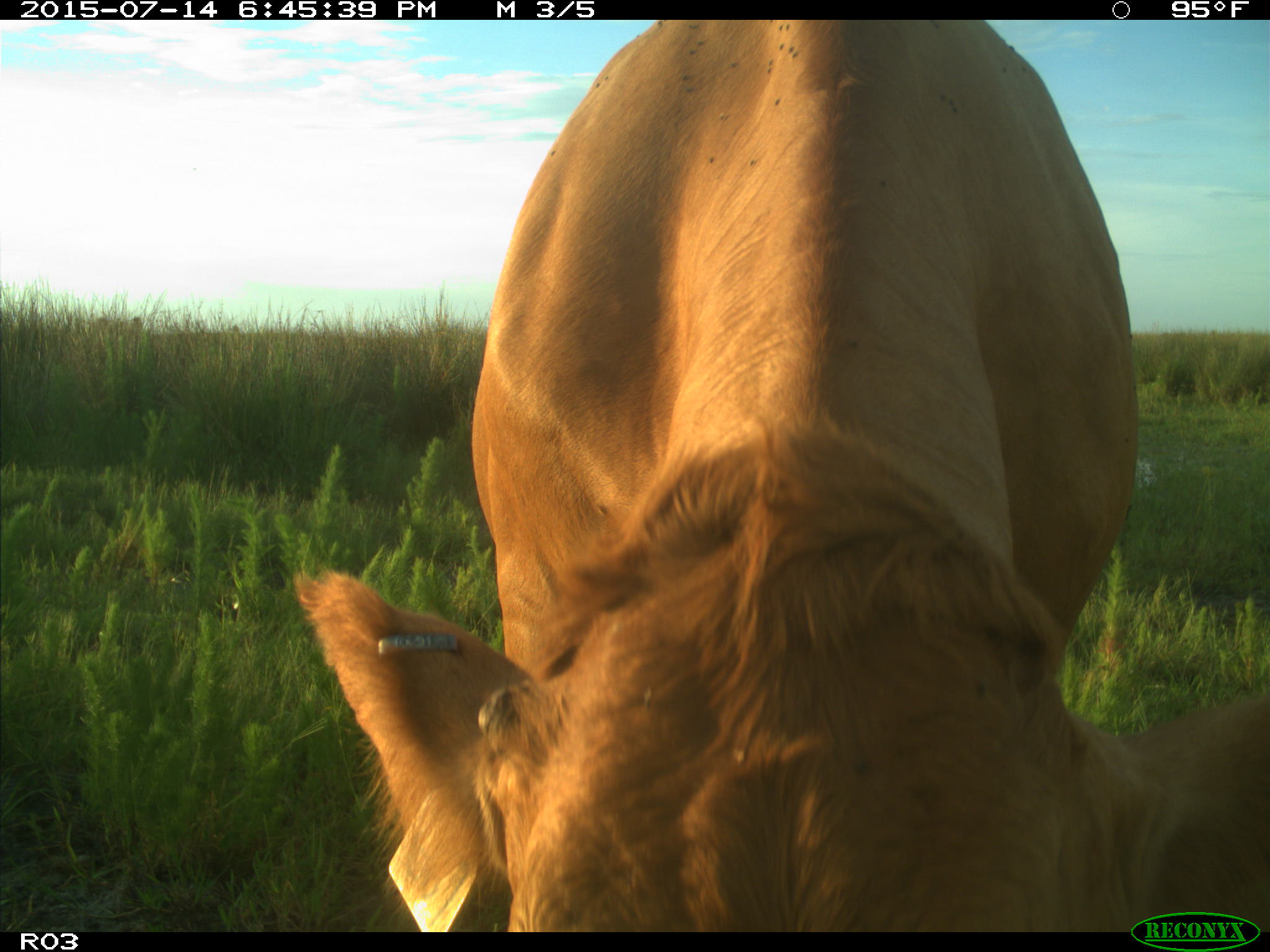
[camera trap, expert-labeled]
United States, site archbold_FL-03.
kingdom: Animalia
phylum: Chordata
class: Mammalia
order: Artiodactyla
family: Bovidae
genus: Bos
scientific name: Bos taurus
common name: domestic cow